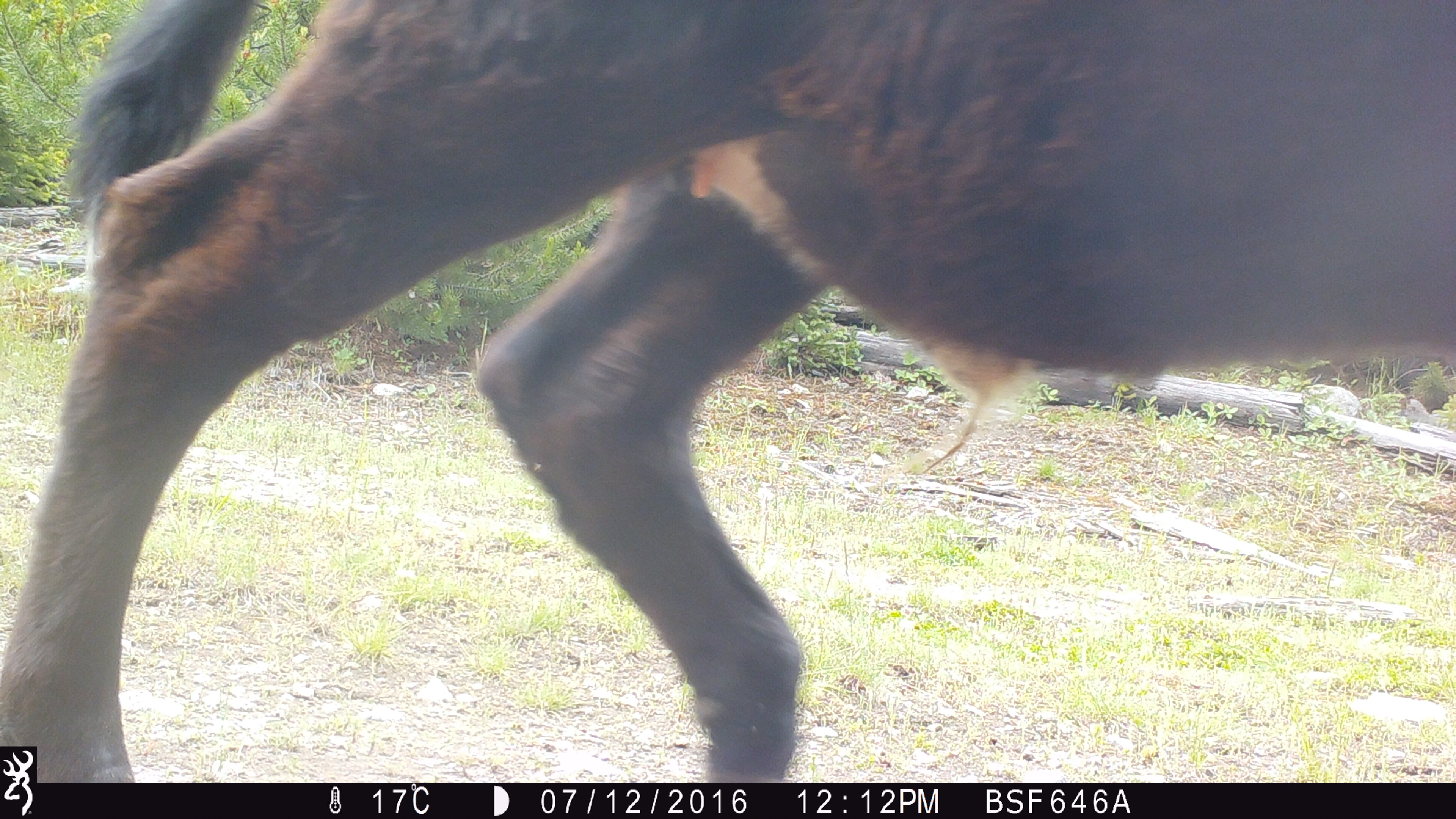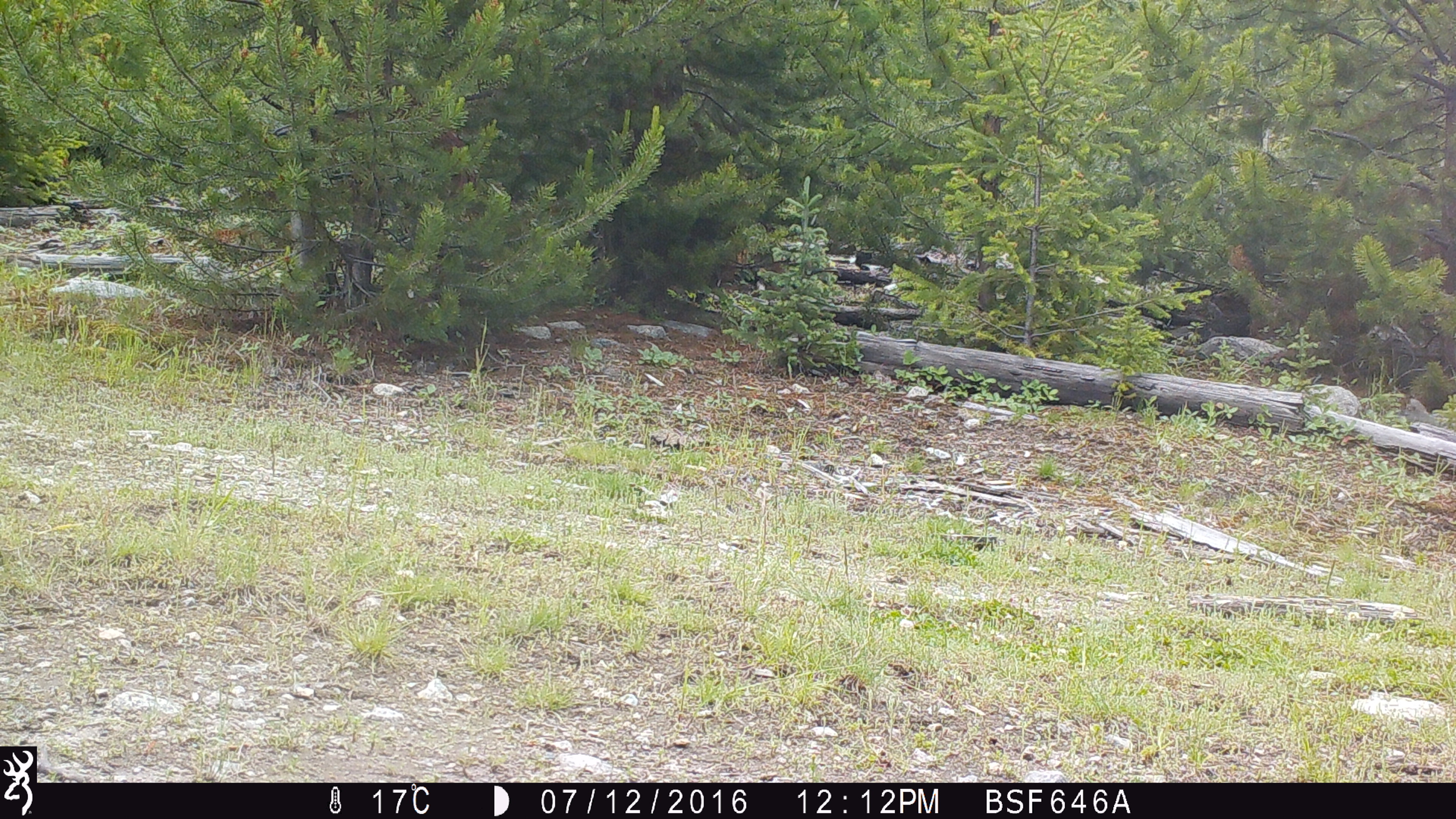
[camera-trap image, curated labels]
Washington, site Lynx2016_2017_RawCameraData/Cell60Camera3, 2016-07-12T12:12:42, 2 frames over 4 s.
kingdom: Animalia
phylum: Chordata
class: Mammalia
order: Artiodactyla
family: Bovidae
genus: Bos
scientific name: Bos taurus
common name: domestic cattle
Domestic cattle (Bos taurus). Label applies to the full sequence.